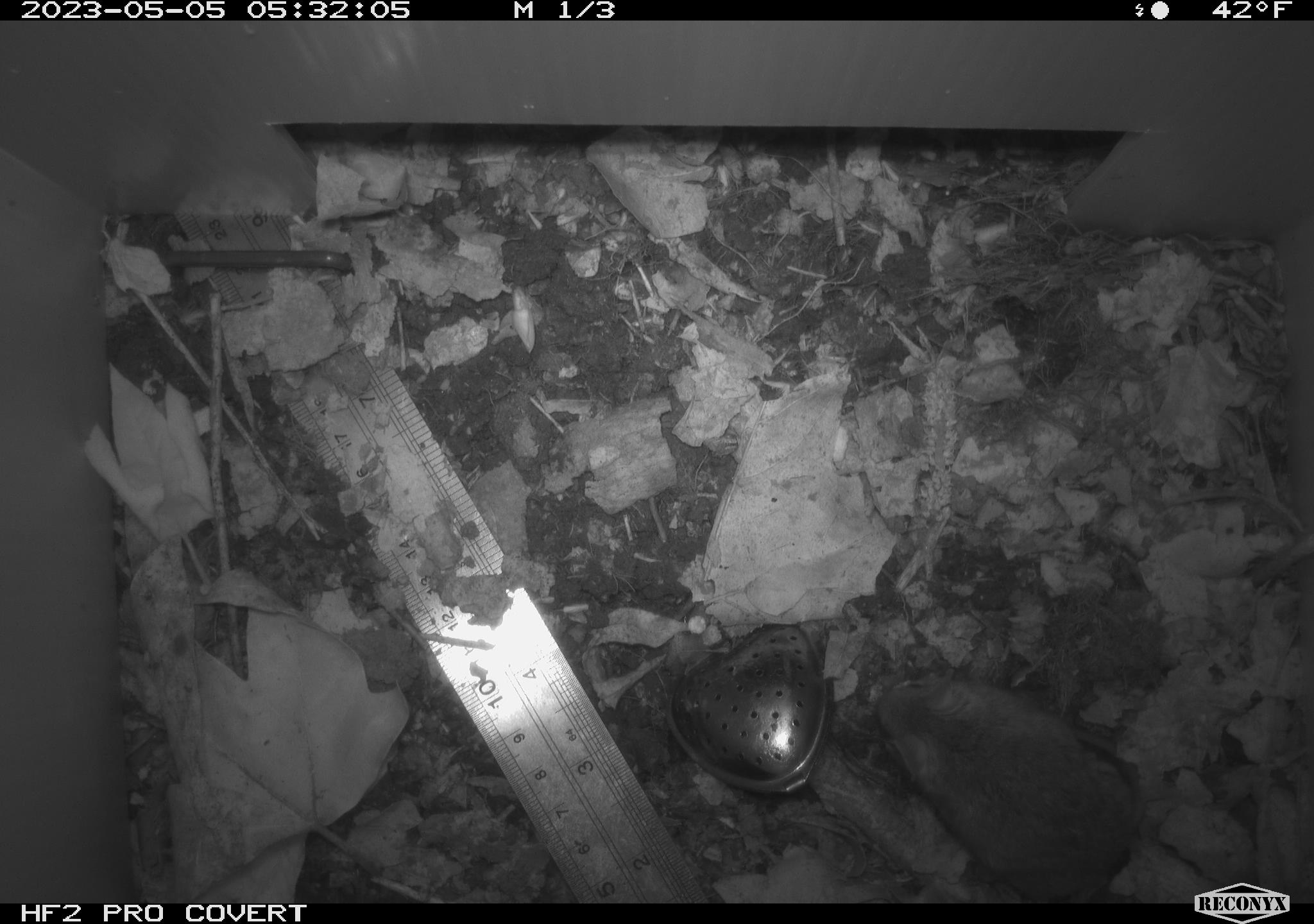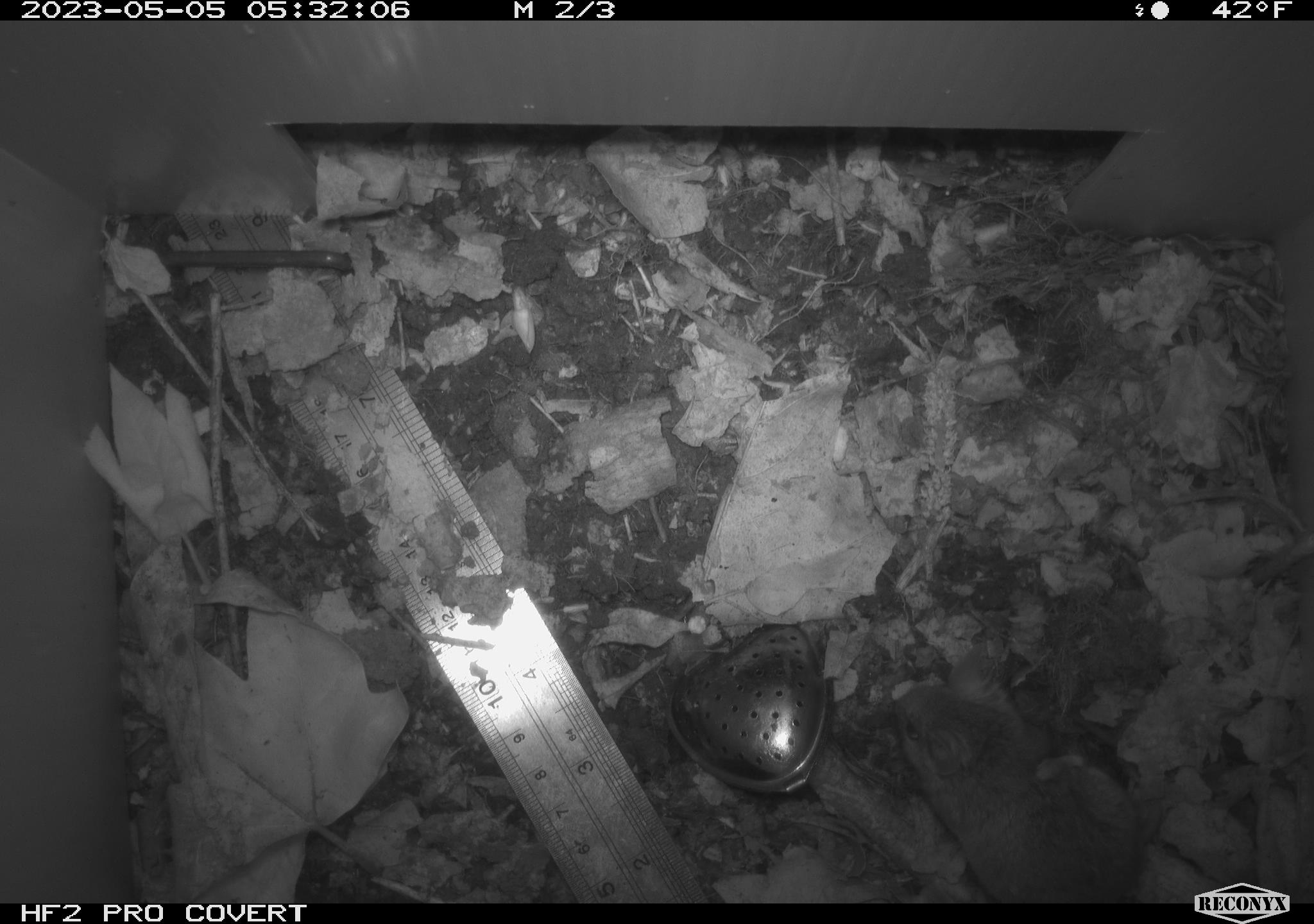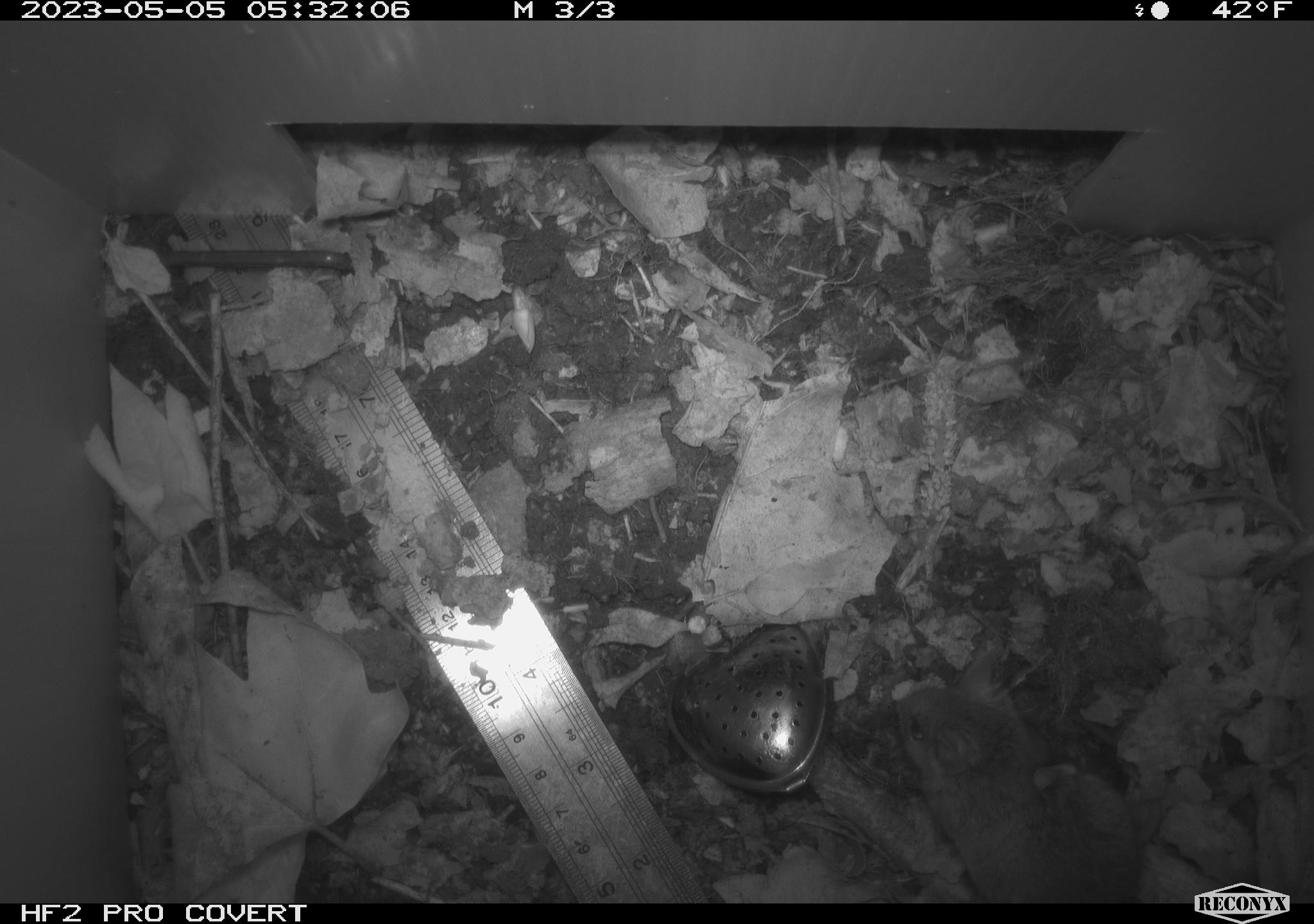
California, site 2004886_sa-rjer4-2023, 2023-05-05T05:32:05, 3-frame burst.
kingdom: Animalia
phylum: Chordata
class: Mammalia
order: Rodentia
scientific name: Rodentia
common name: mouse species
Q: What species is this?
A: Mouse species (Rodentia).